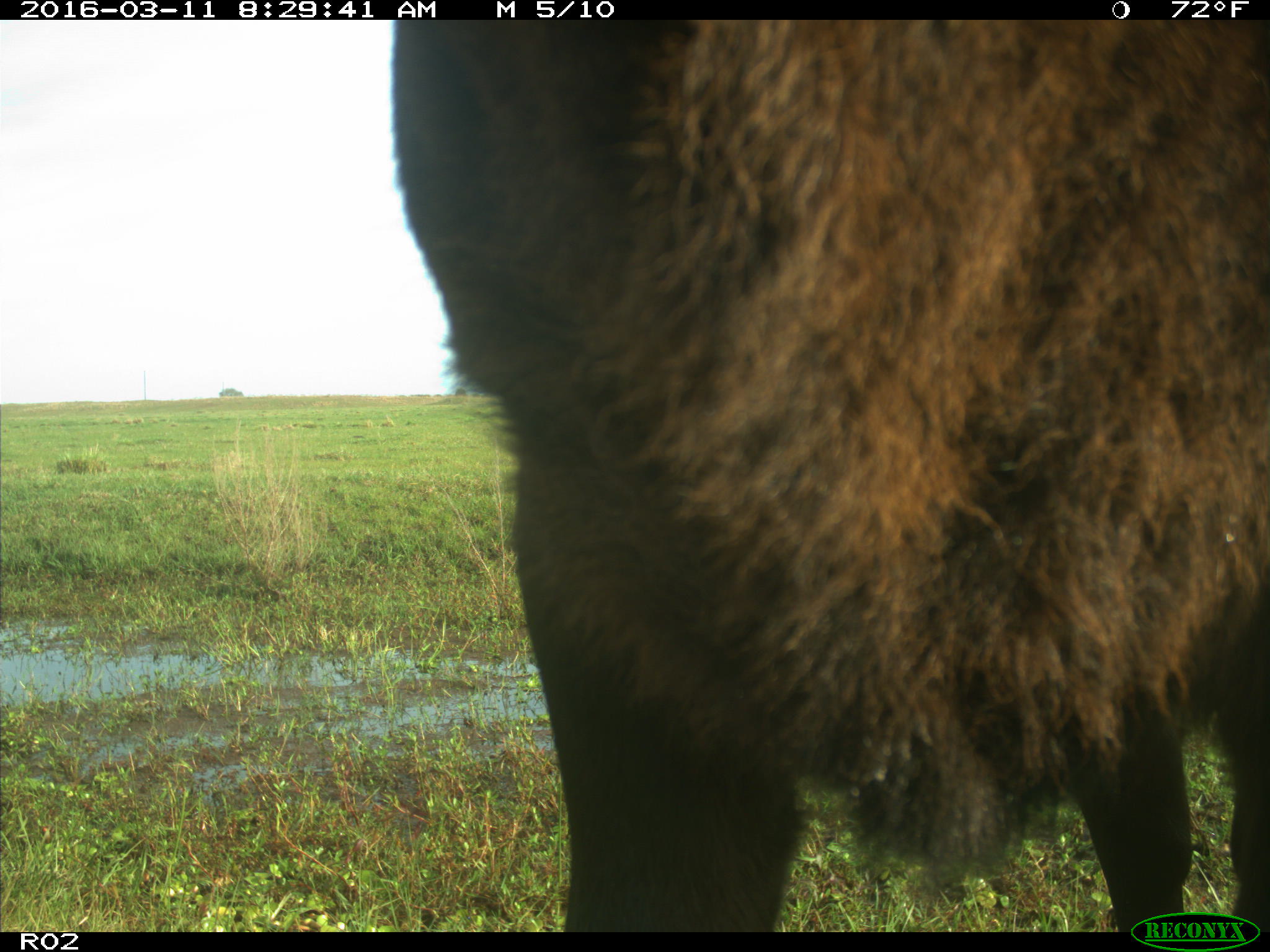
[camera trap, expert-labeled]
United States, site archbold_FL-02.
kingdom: Animalia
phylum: Chordata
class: Mammalia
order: Artiodactyla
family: Bovidae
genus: Bos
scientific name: Bos taurus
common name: domestic cow